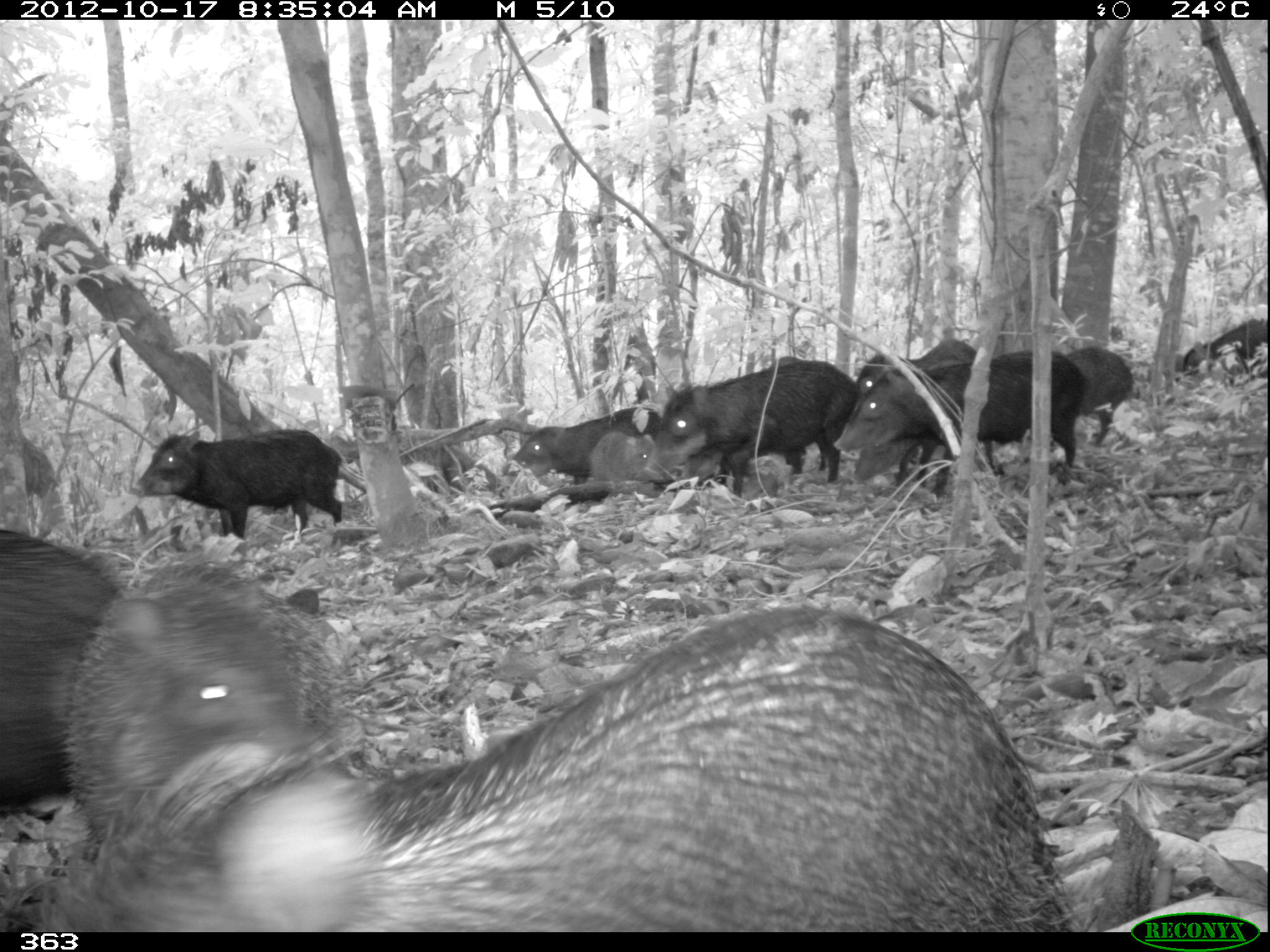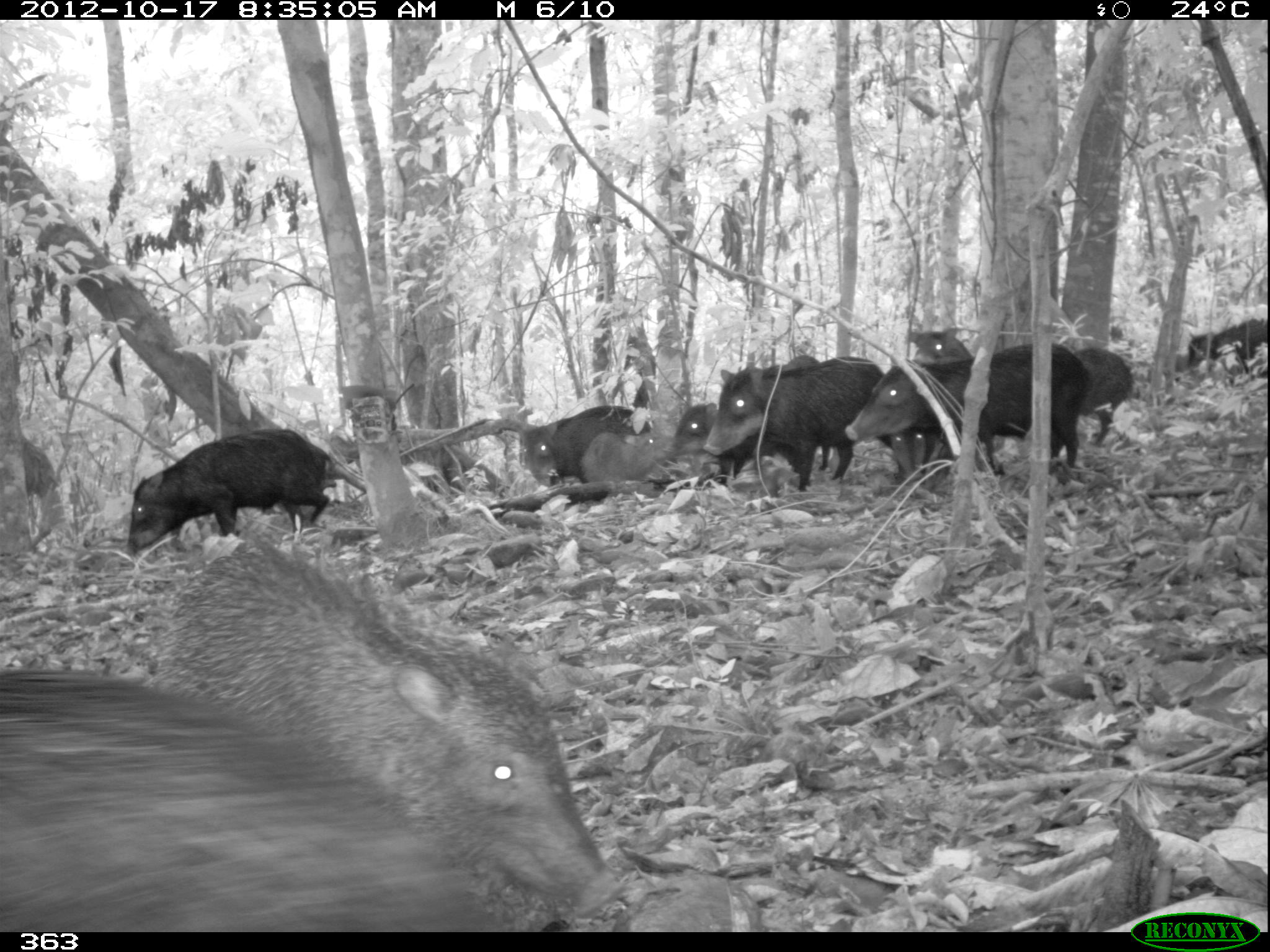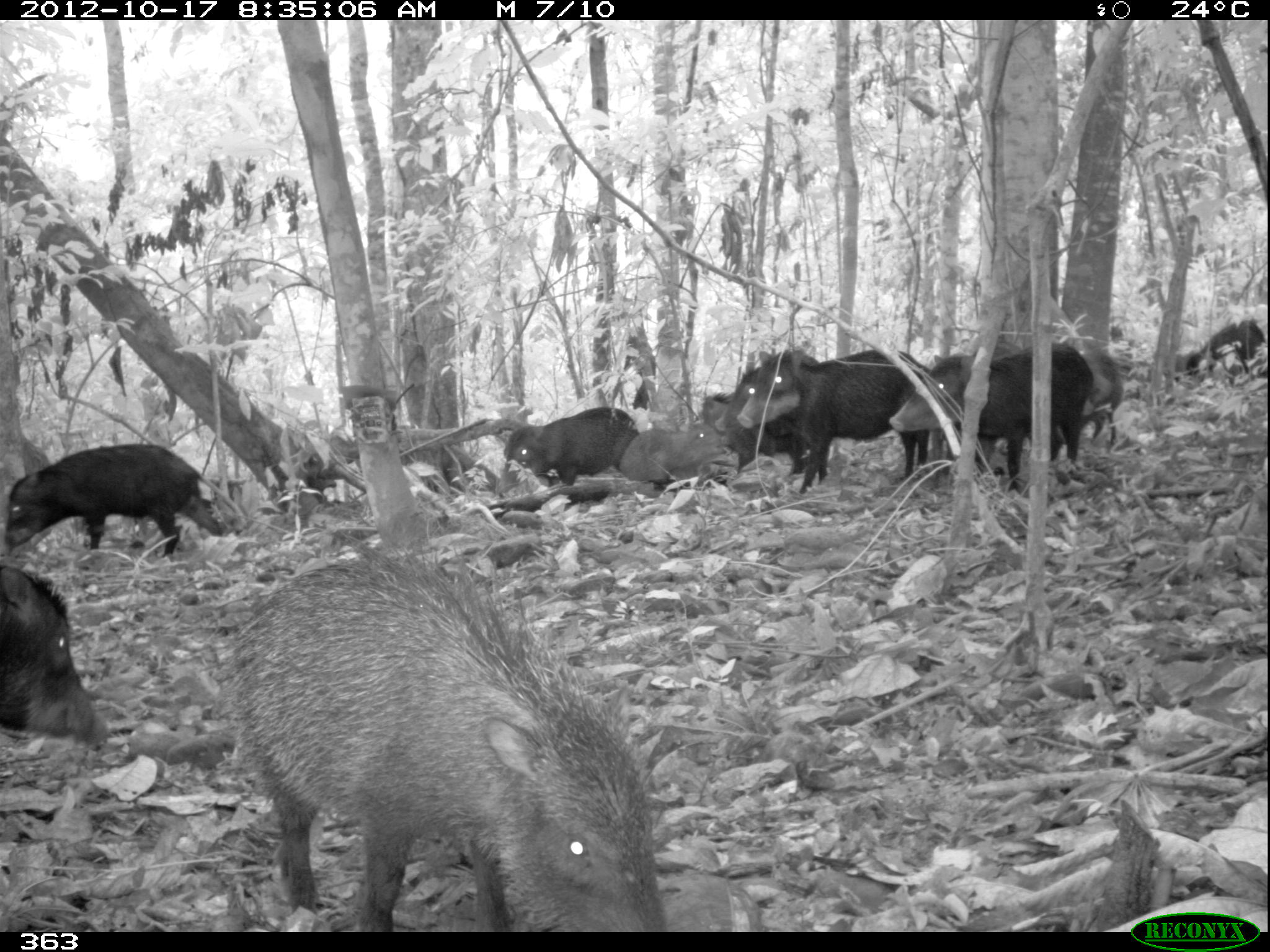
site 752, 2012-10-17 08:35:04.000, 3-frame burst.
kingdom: Animalia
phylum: Chordata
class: Mammalia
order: Artiodactyla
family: Tayassuidae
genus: Tayassu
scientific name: Tayassu pecari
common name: white-lipped peccary